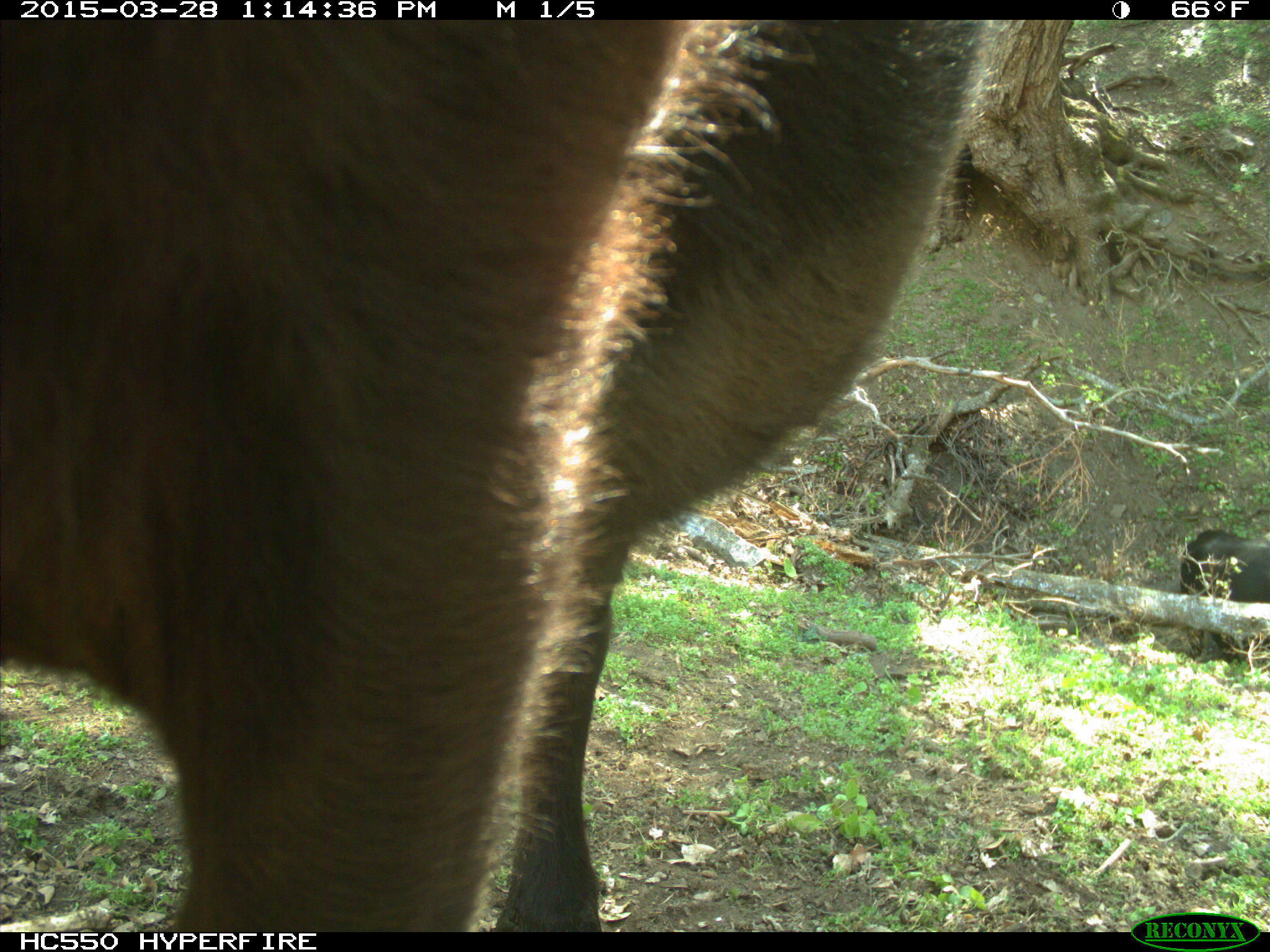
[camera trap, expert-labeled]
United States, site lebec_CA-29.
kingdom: Animalia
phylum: Chordata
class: Mammalia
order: Artiodactyla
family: Bovidae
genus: Bos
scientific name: Bos taurus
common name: domestic cow